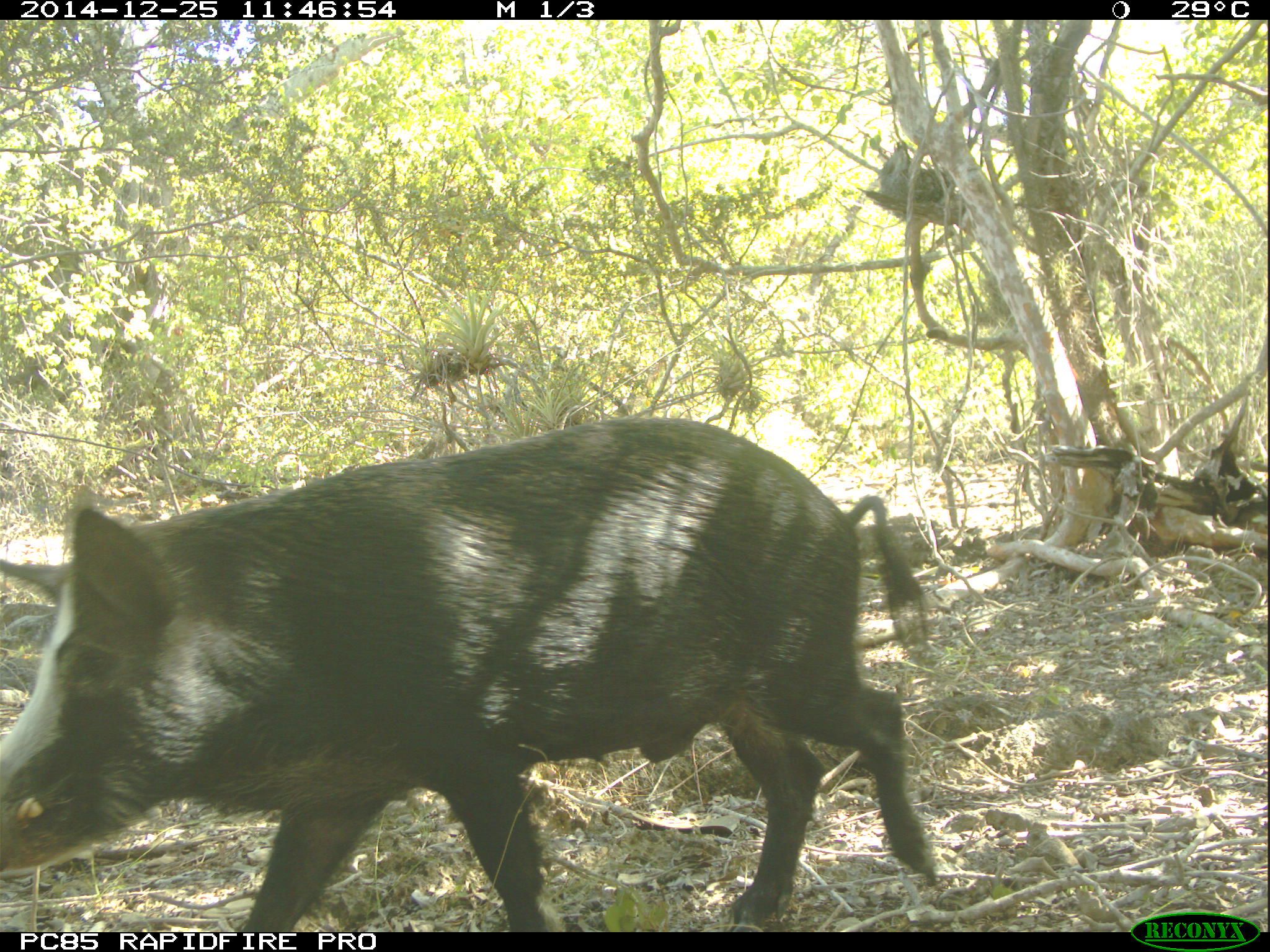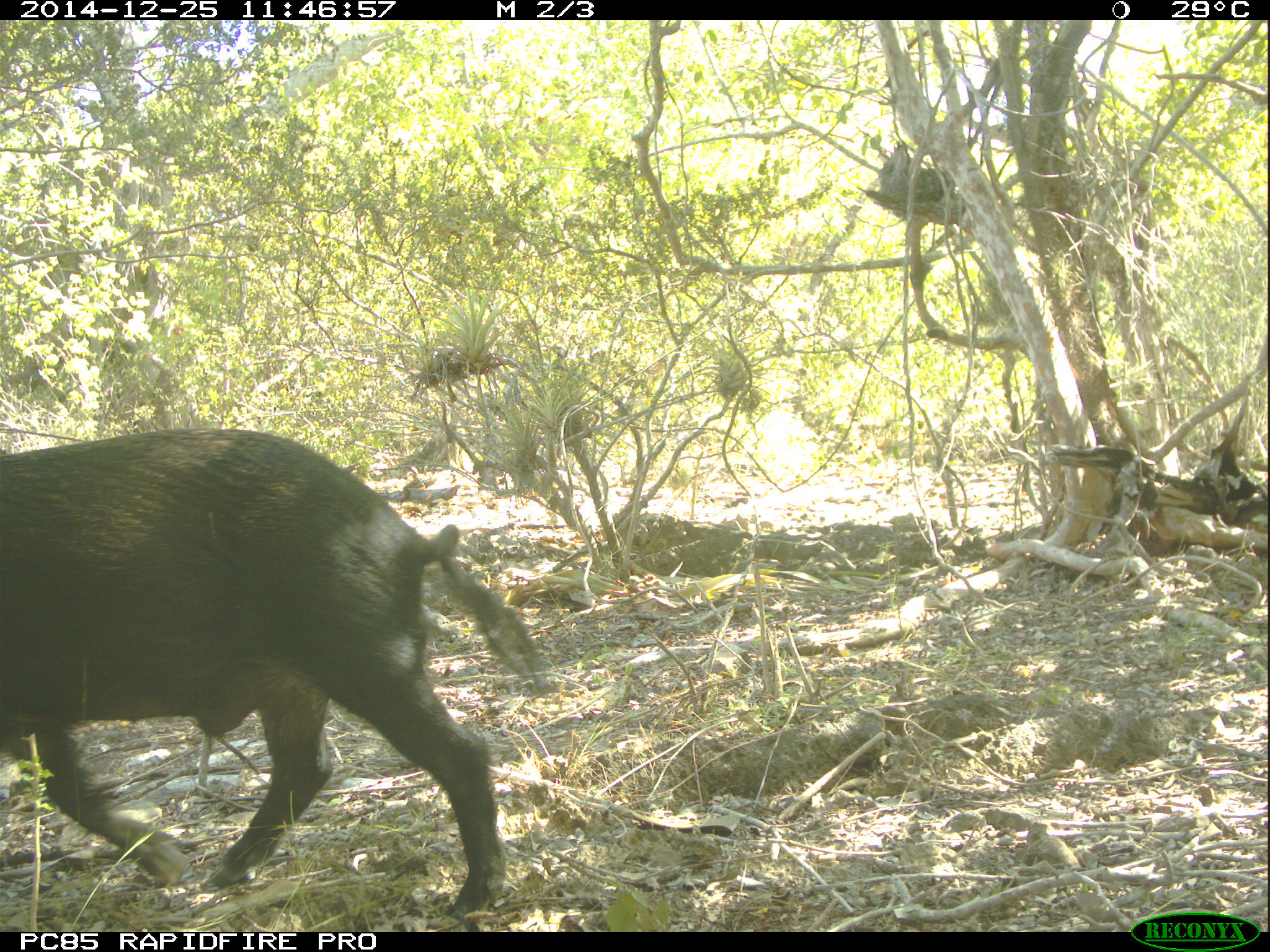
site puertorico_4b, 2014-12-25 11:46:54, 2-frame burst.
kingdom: Animalia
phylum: Chordata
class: Mammalia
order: Artiodactyla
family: Suidae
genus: Sus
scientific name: Sus scrofa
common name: pig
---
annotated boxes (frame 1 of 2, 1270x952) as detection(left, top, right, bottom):
pig: detection(0, 420, 939, 934)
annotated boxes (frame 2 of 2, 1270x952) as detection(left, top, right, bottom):
pig: detection(4, 425, 542, 921)